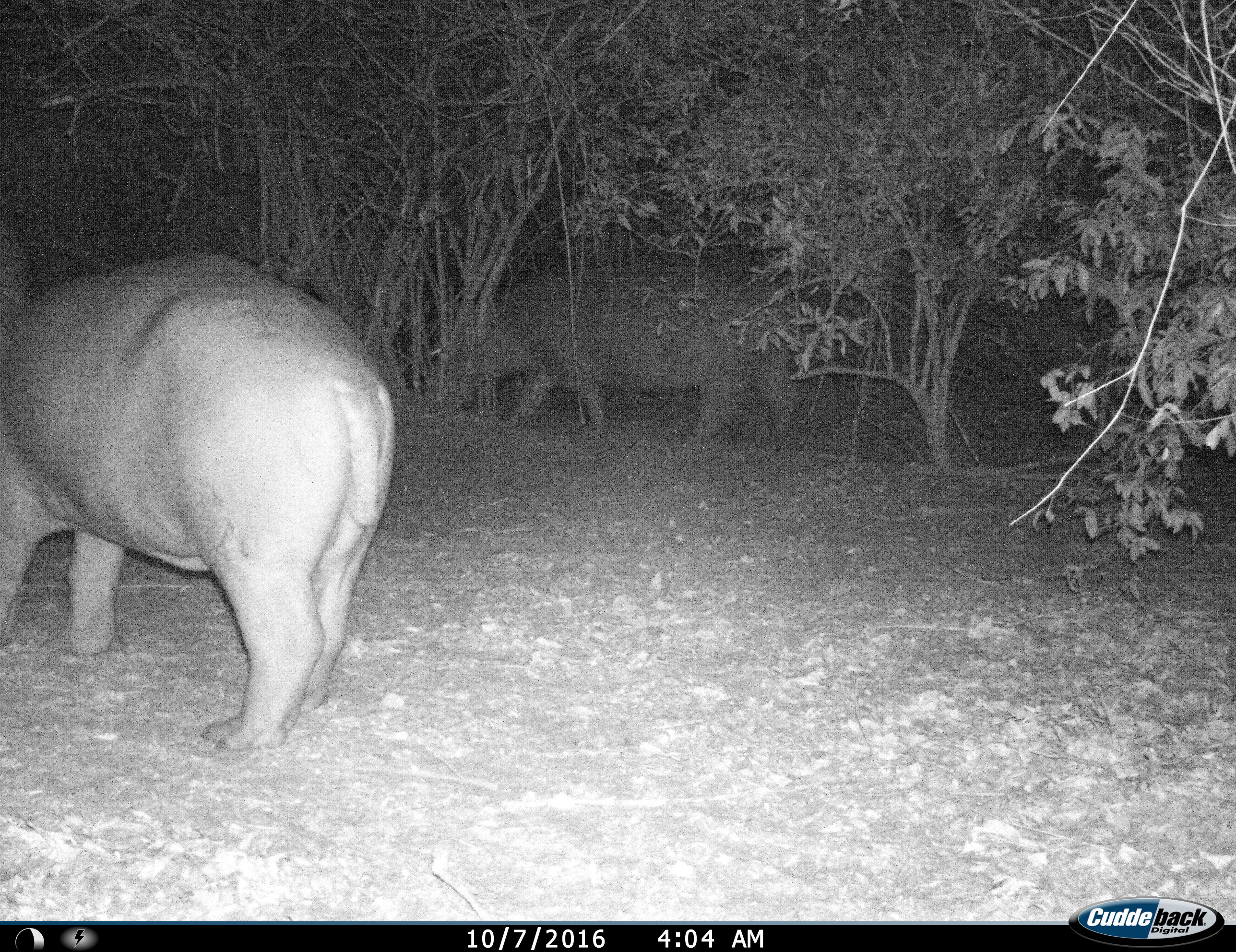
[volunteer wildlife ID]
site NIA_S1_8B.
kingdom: Animalia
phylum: Chordata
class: Mammalia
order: Artiodactyla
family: Hippopotamidae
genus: Hippopotamus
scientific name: Hippopotamus amphibius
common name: hippopotamus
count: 2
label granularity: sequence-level